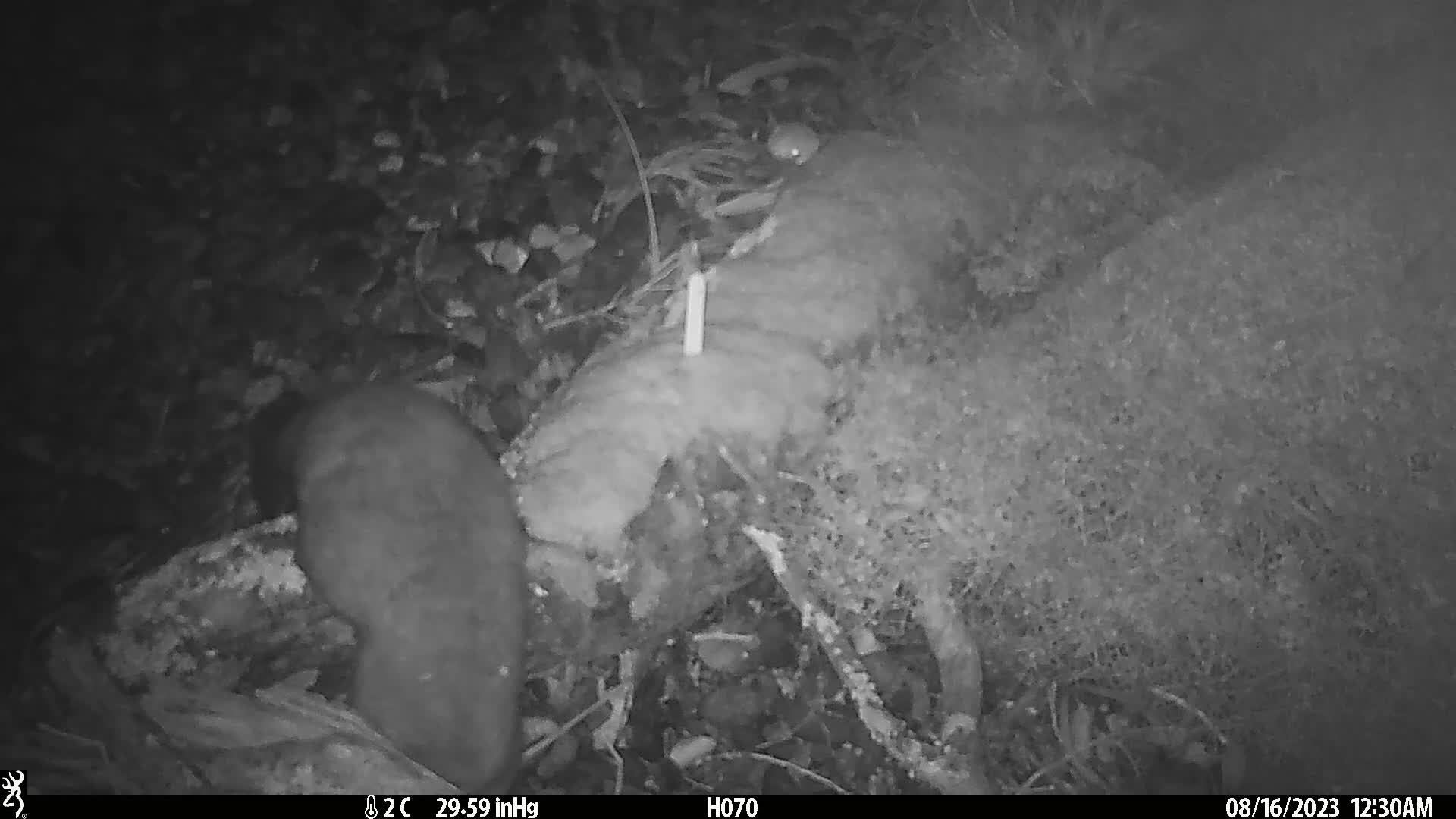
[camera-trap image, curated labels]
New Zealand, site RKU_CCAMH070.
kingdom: Animalia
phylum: Chordata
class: Mammalia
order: Diprotodontia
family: Phalangeridae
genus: Trichosurus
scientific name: Trichosurus vulpecula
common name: common brushtail possum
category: possum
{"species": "possum (common brushtail possum) (Trichosurus vulpecula)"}